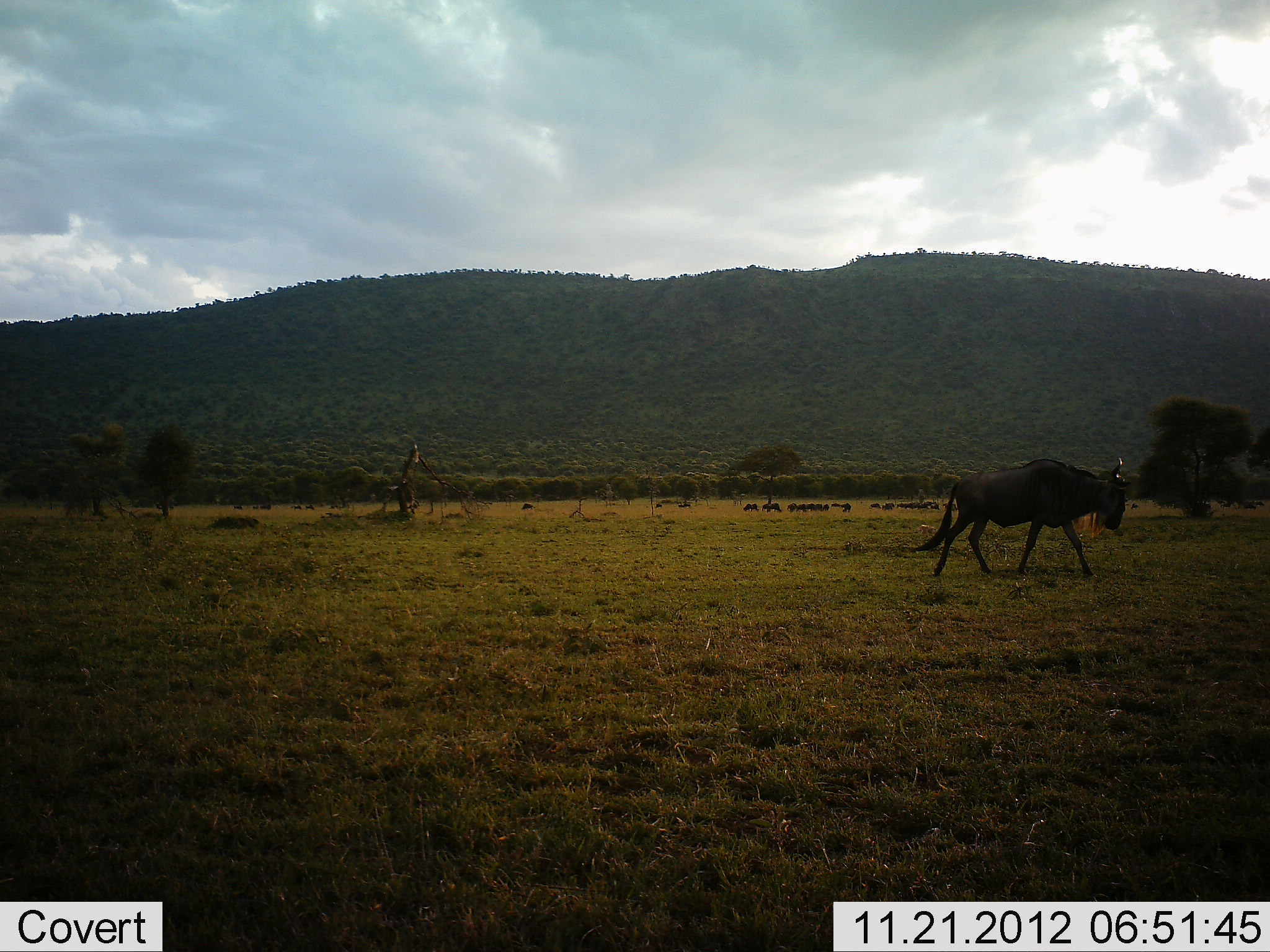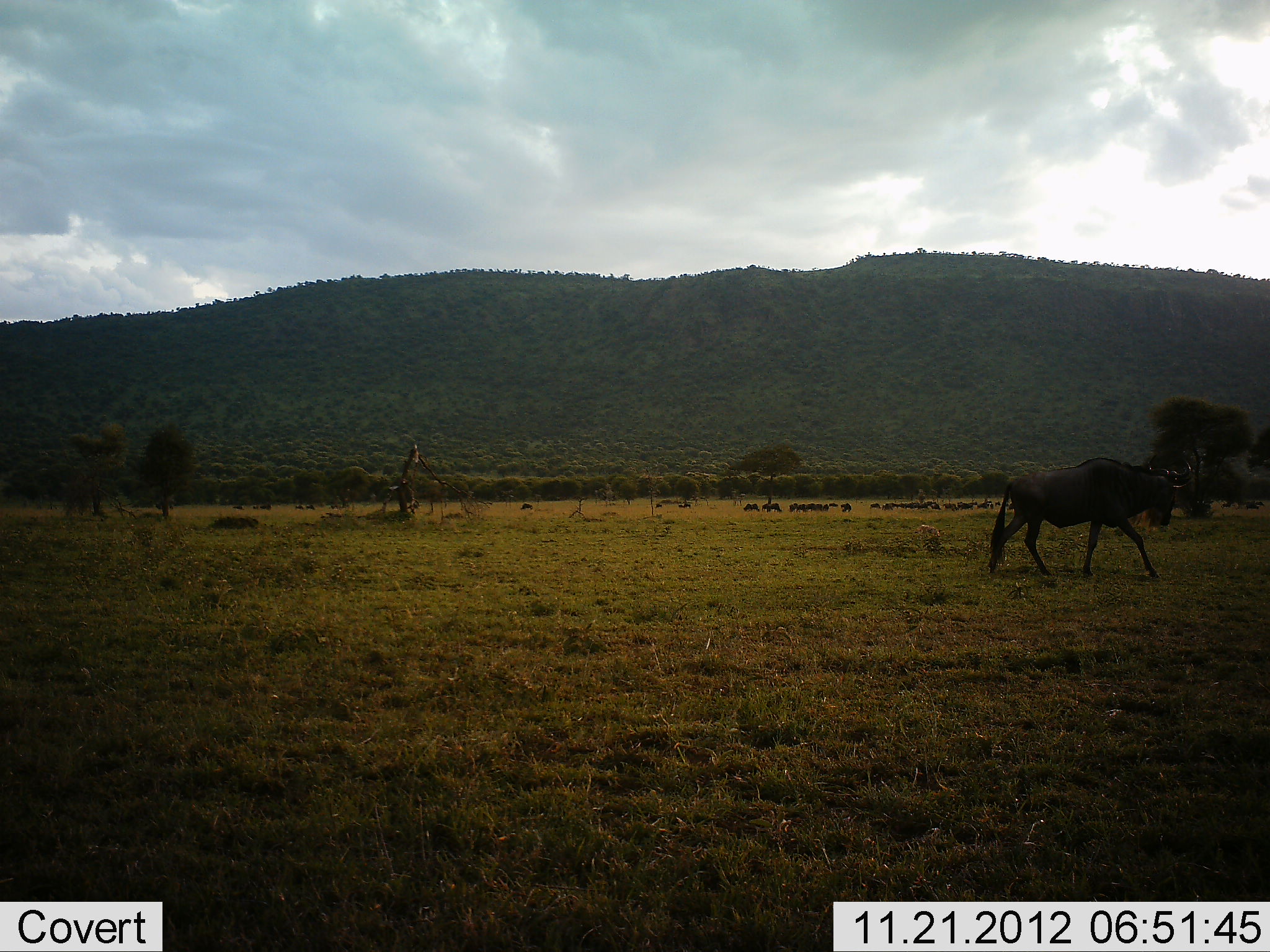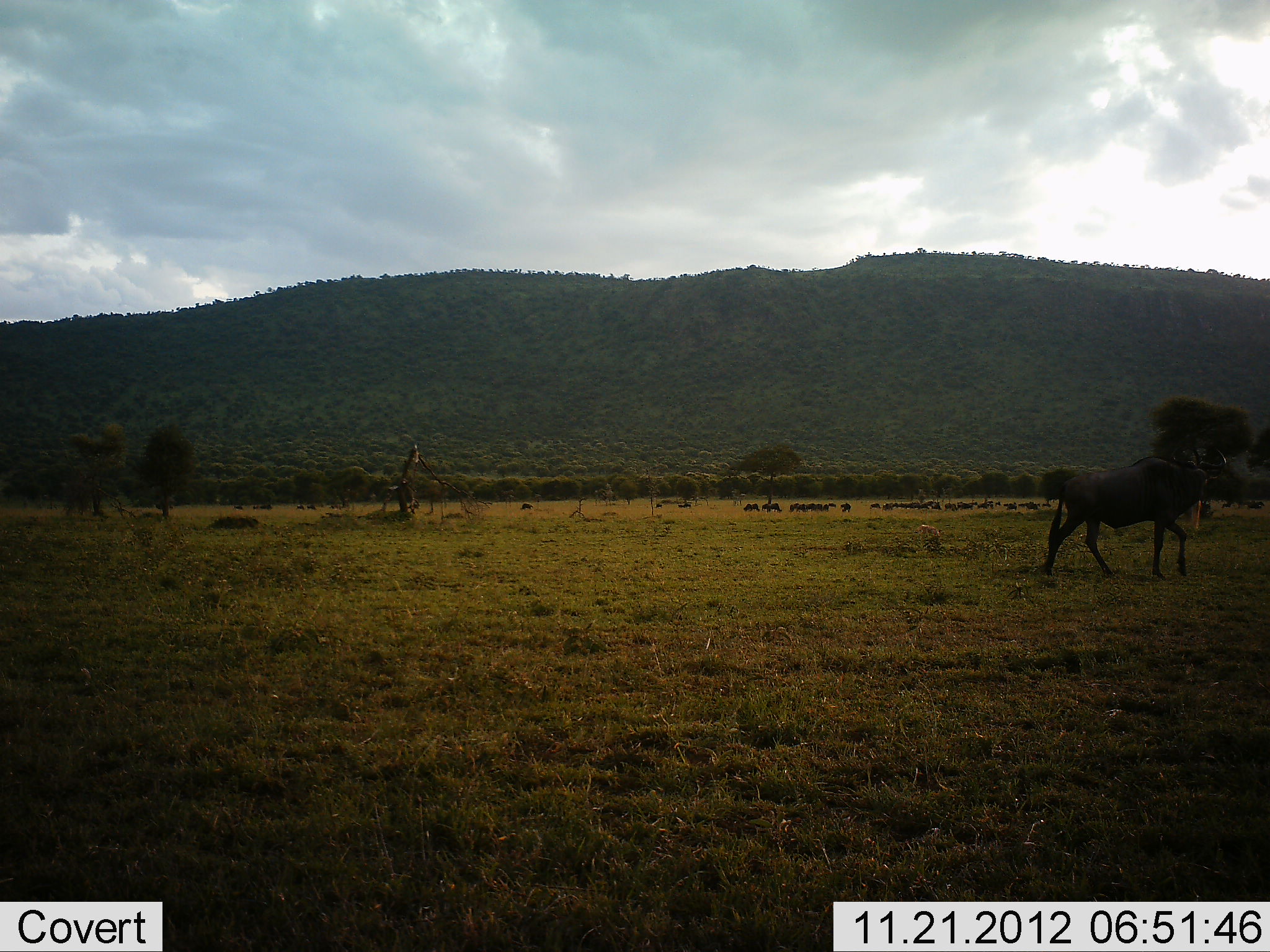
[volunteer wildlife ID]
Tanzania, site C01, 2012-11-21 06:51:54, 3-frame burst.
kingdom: Animalia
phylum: Chordata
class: Mammalia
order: Artiodactyla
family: Bovidae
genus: Connochaetes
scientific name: Connochaetes taurinus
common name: blue wildebeest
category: wildebeest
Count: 1.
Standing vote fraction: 18%.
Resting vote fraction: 0%.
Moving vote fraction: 94%.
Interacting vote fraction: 3%.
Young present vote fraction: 0%.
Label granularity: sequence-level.